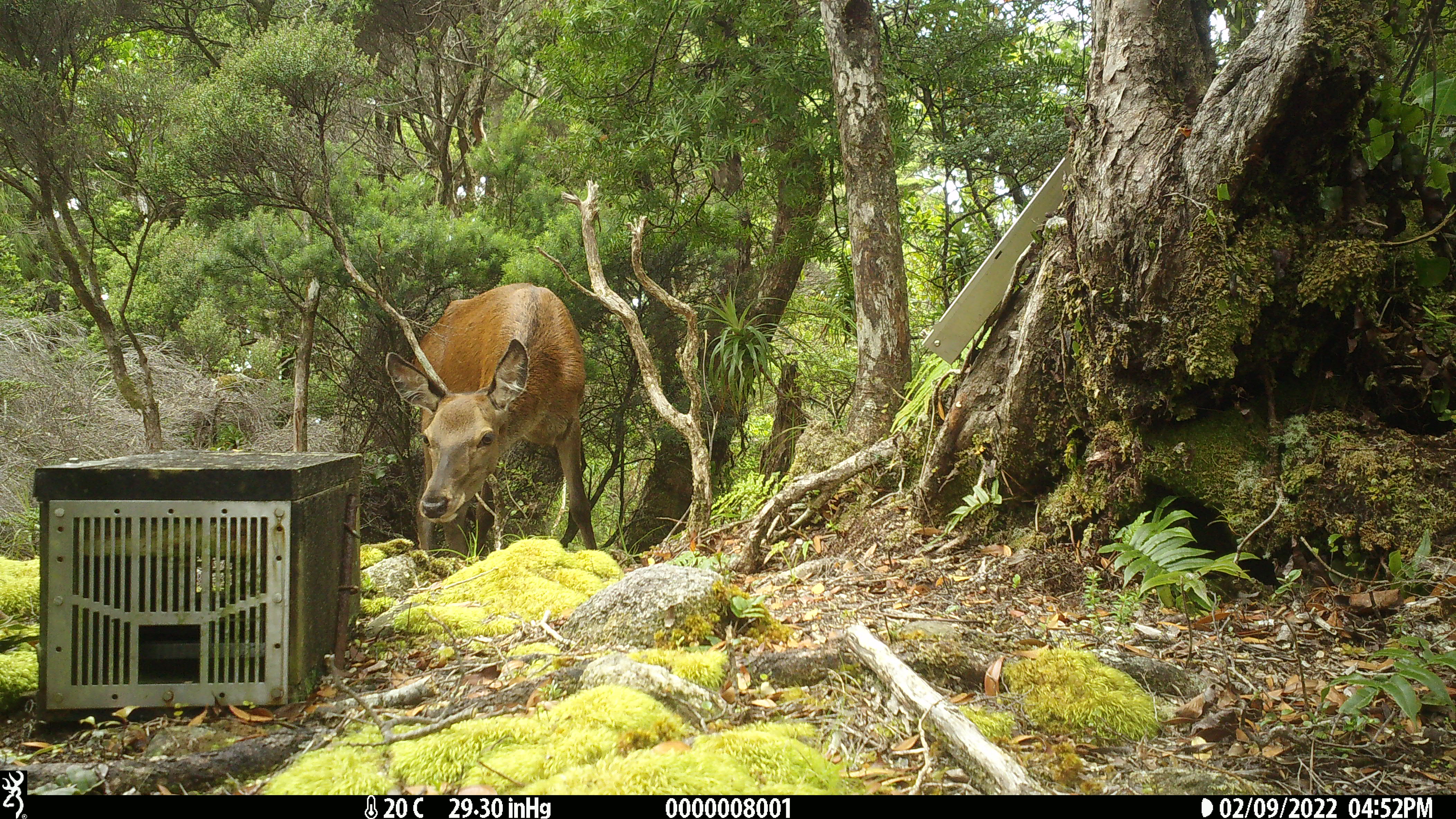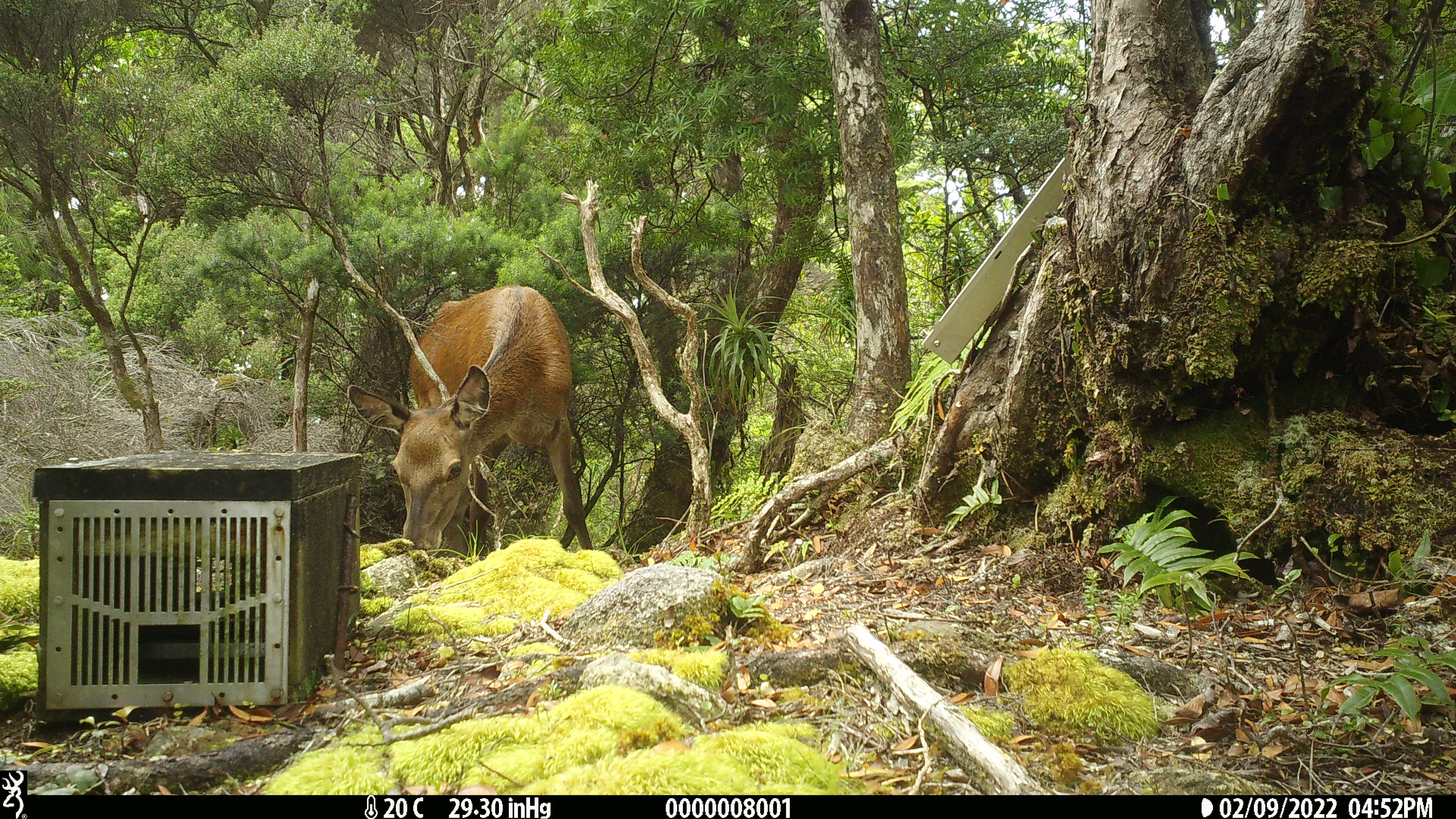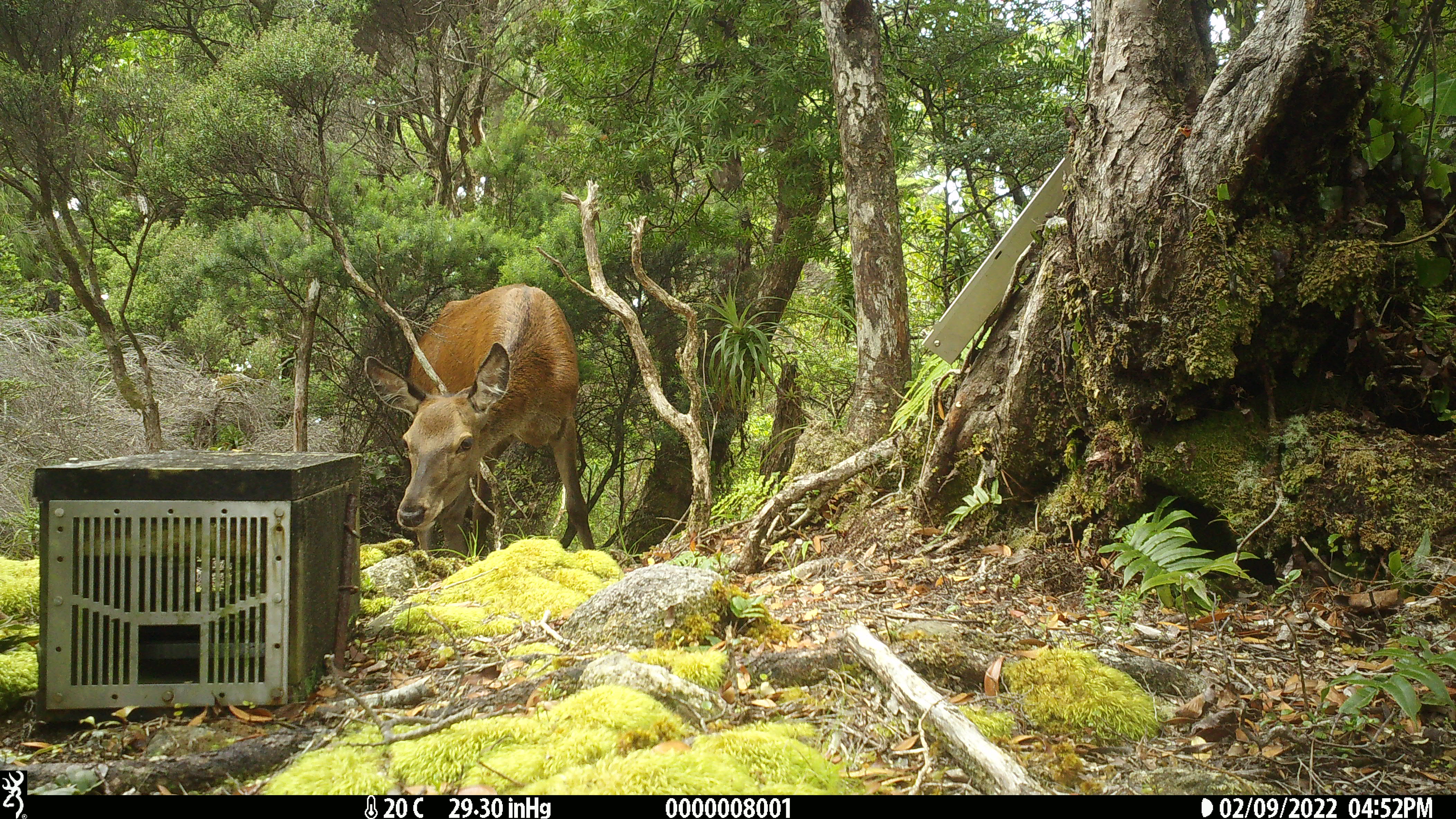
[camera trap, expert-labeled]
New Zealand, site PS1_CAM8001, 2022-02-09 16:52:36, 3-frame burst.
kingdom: Animalia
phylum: Chordata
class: Mammalia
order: Artiodactyla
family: Cervidae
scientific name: Cervidae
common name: deer